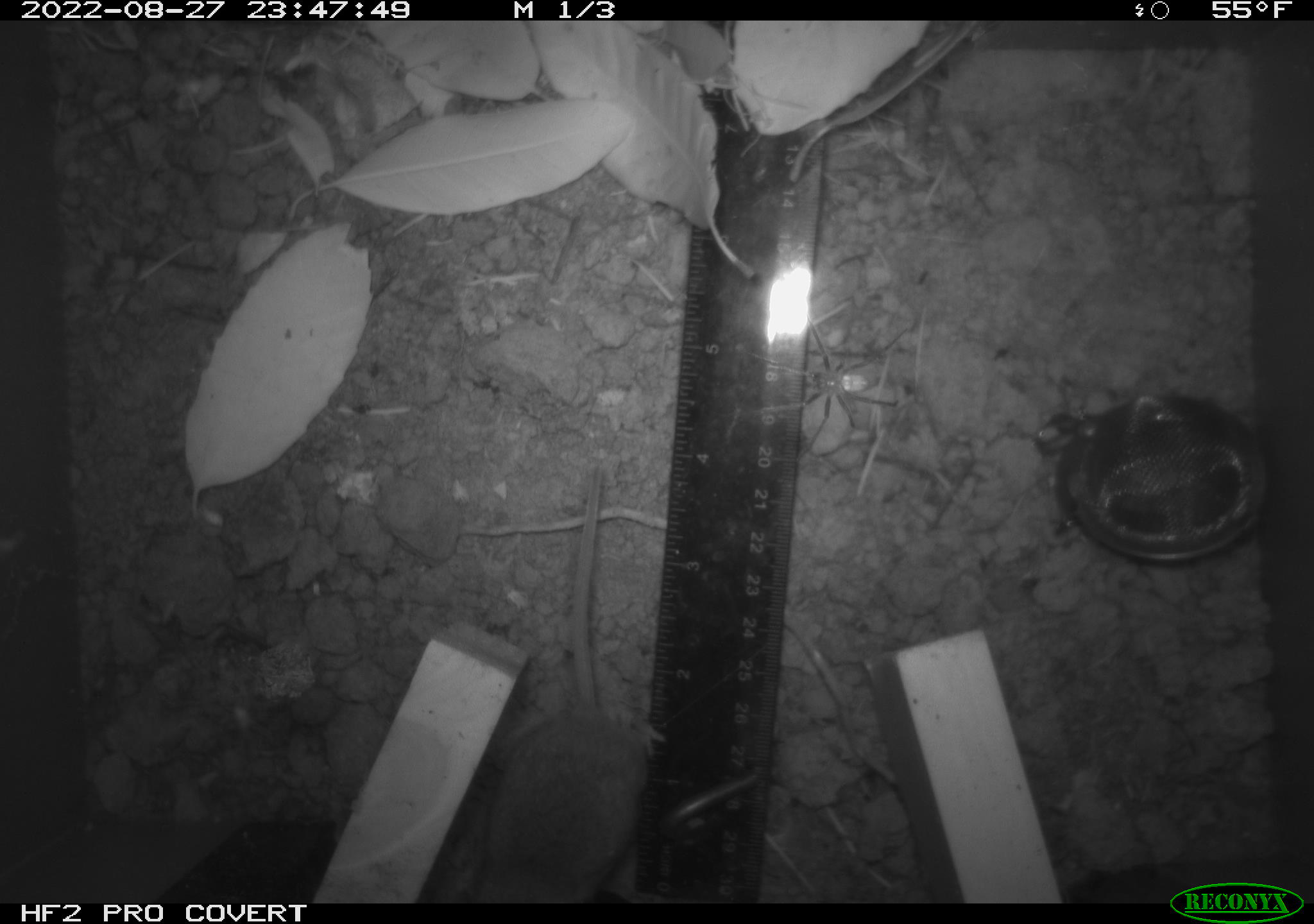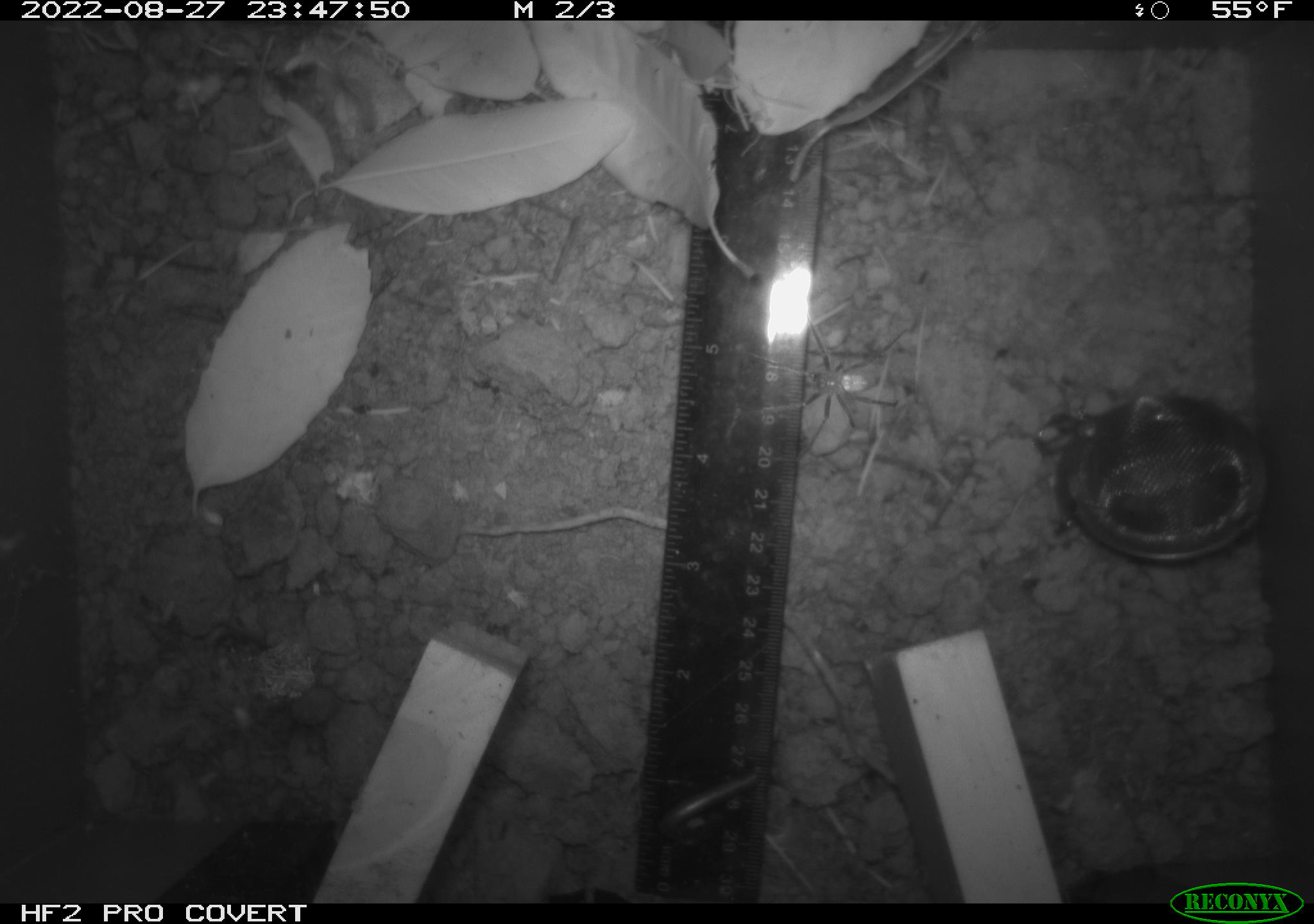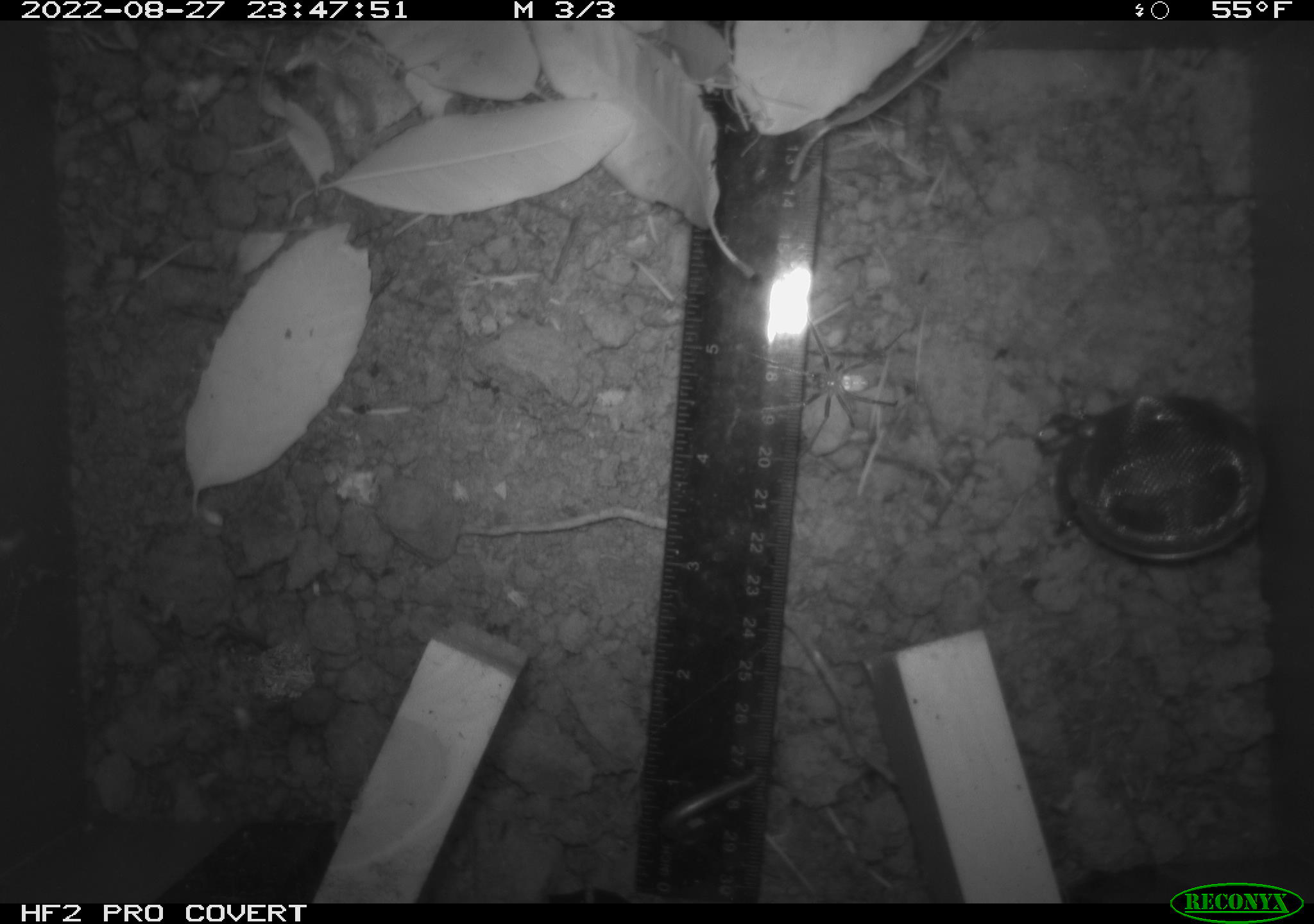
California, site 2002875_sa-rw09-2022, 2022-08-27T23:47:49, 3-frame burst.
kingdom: Animalia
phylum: Arthropoda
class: Arachnida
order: Araneae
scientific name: Araneae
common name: spider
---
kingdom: Animalia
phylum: Chordata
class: Mammalia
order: Rodentia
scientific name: Rodentia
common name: rodent